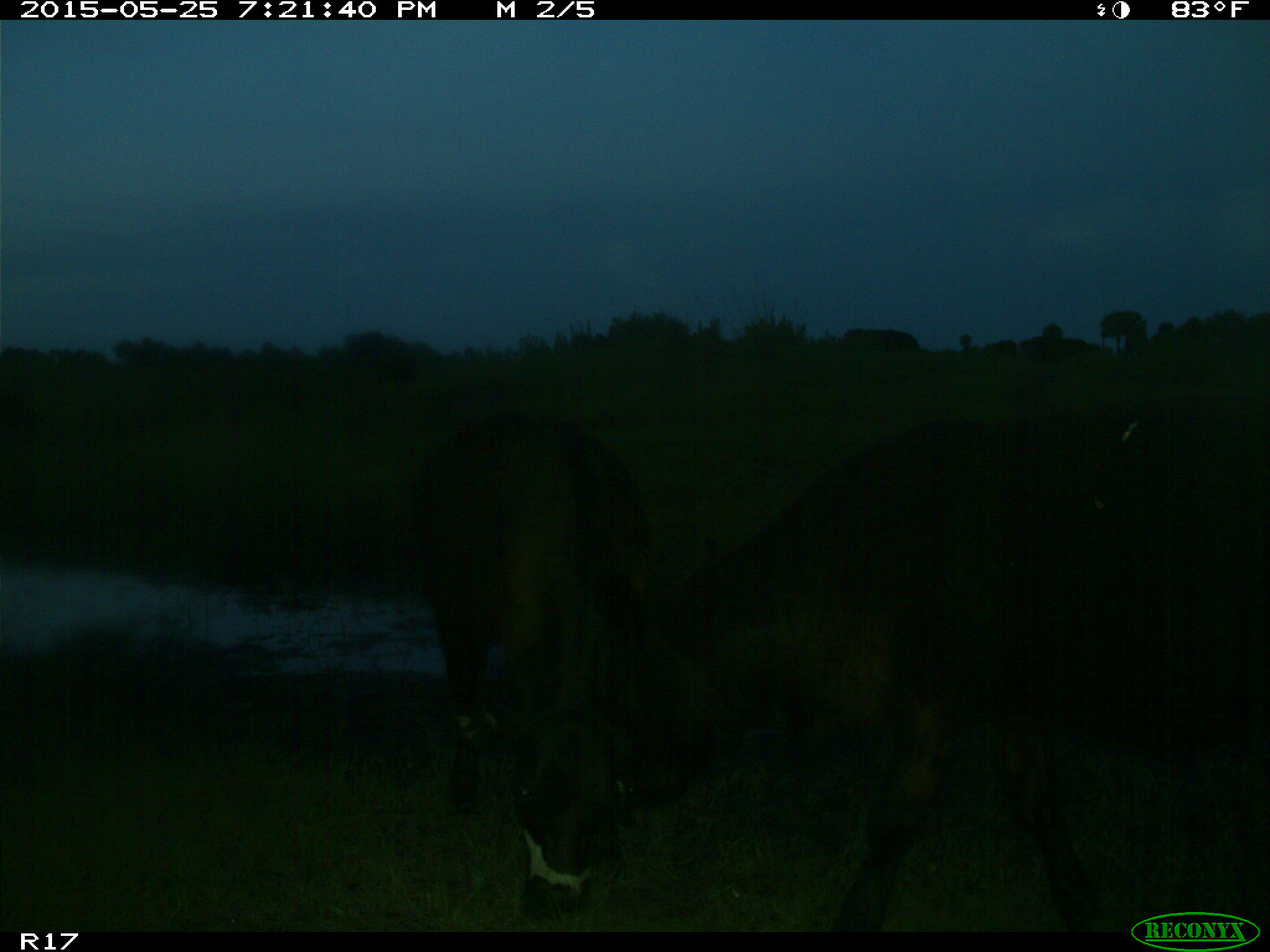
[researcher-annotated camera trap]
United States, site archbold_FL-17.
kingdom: Animalia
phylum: Chordata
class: Mammalia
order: Artiodactyla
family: Bovidae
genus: Bos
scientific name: Bos taurus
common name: domestic cow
Bos taurus (domestic cow).